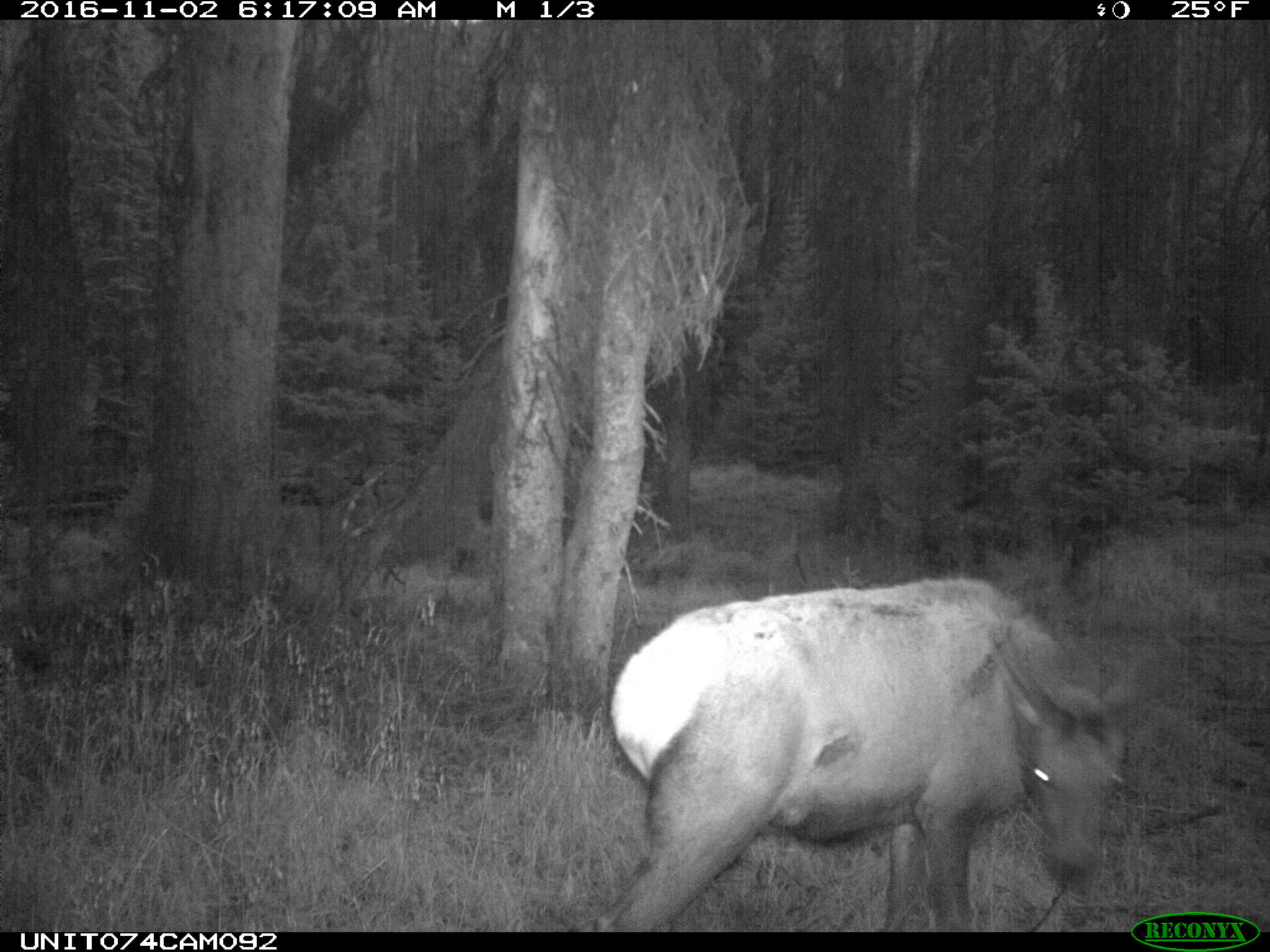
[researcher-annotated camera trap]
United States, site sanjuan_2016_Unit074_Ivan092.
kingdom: Animalia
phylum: Chordata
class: Mammalia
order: Artiodactyla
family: Cervidae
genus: Cervus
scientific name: Cervus elaphus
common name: red deer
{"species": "Cervus elaphus (red deer)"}